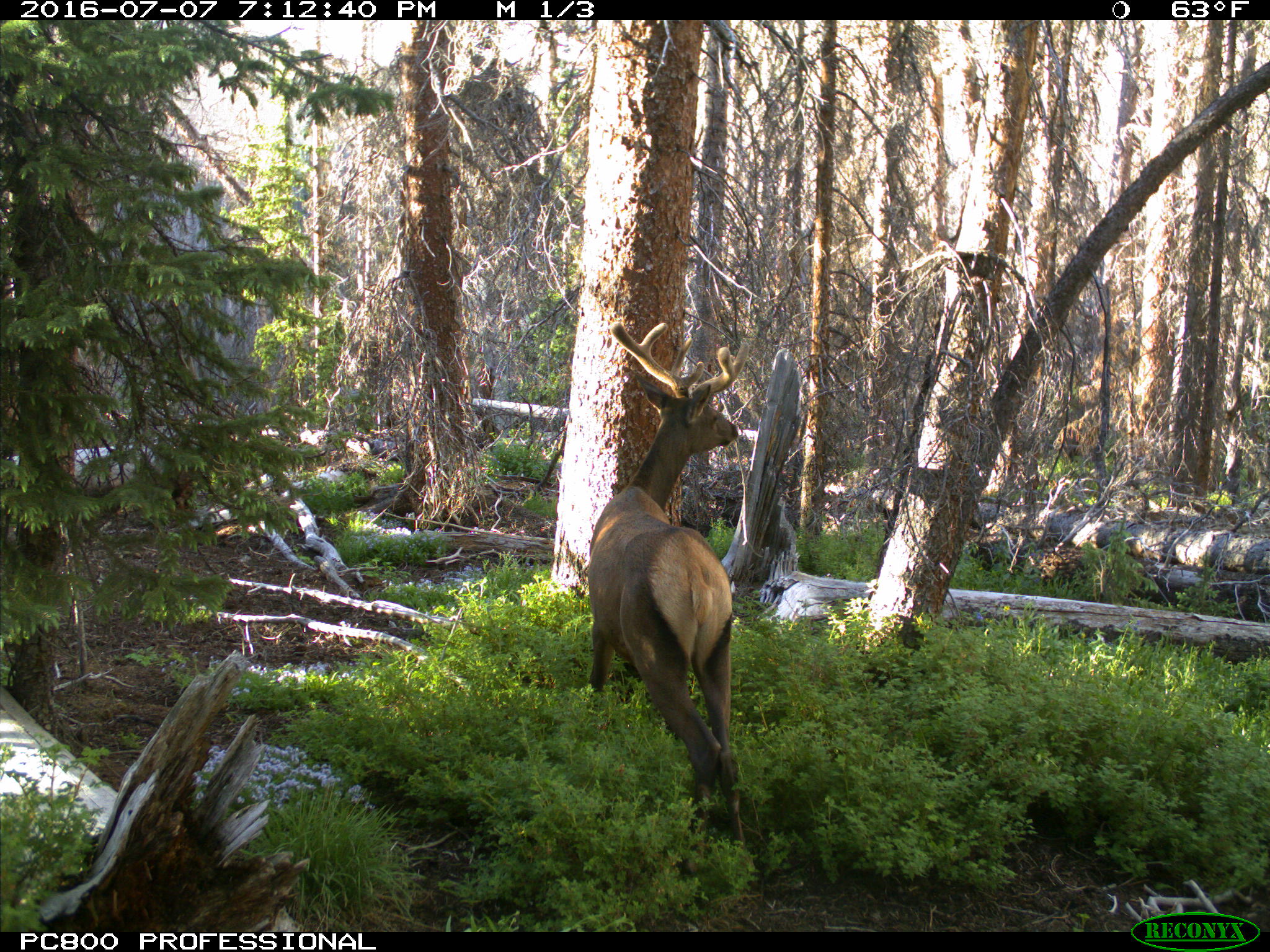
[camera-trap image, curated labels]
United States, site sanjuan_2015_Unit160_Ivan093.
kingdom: Animalia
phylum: Chordata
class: Mammalia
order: Artiodactyla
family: Cervidae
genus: Cervus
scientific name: Cervus elaphus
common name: red deer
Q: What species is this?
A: Cervus elaphus (red deer).